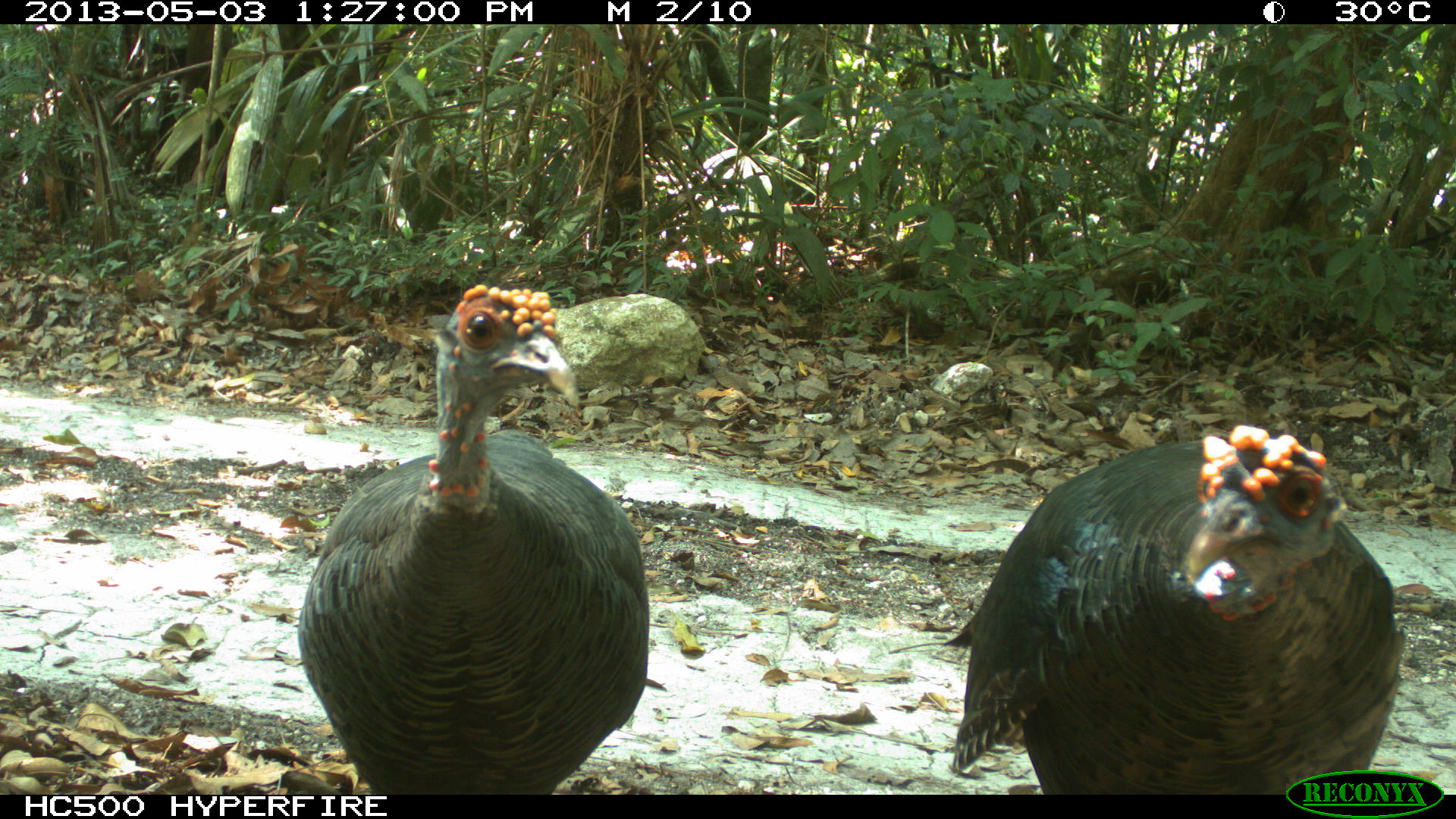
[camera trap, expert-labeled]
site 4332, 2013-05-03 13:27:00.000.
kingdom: Animalia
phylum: Chordata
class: Aves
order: Galliformes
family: Phasianidae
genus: Meleagris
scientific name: Meleagris ocellata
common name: ocellated turkey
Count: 2.